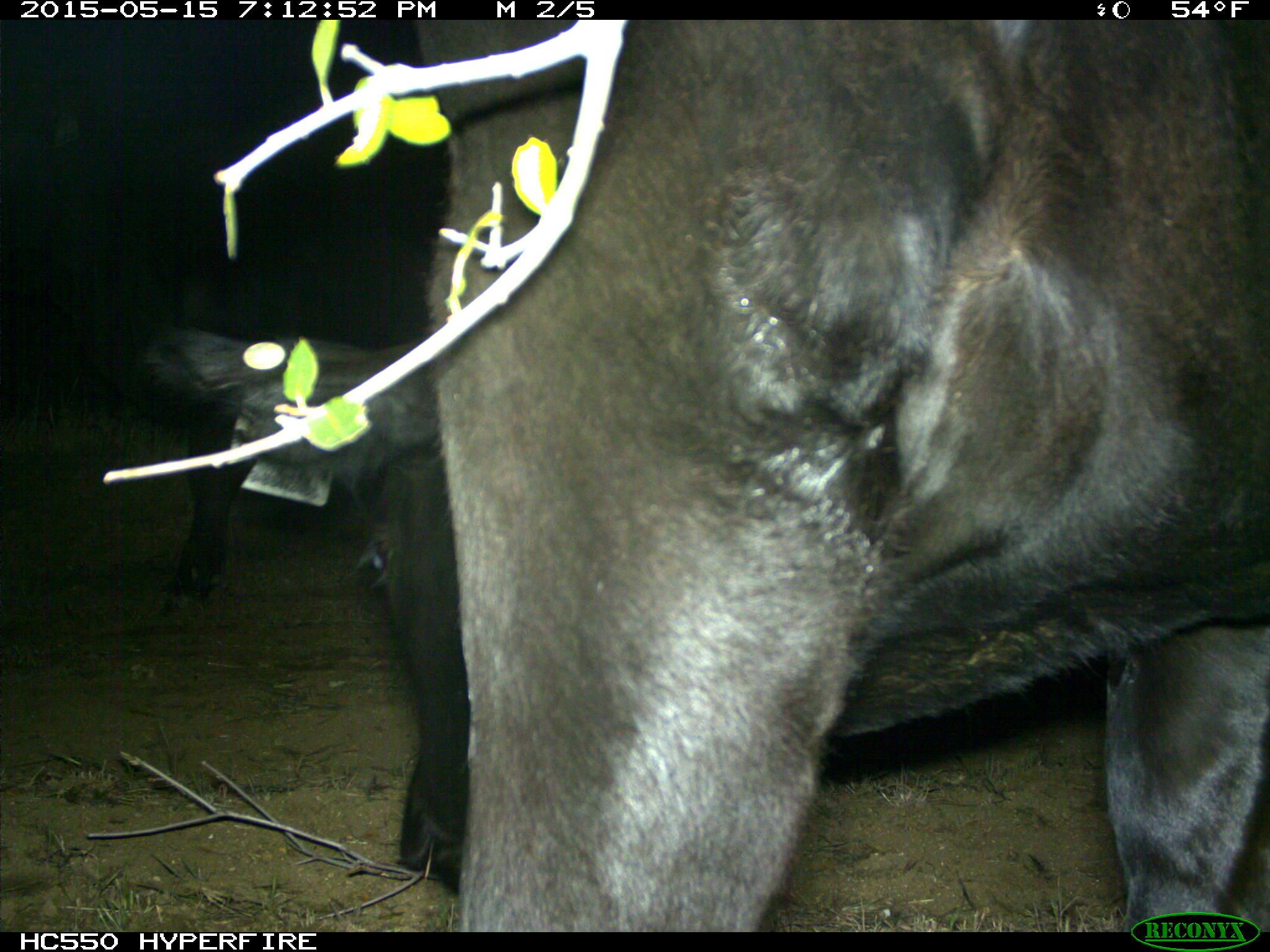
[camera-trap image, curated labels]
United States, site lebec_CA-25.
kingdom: Animalia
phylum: Chordata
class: Mammalia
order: Artiodactyla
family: Bovidae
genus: Bos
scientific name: Bos taurus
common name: domestic cow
Bos taurus (domestic cow).